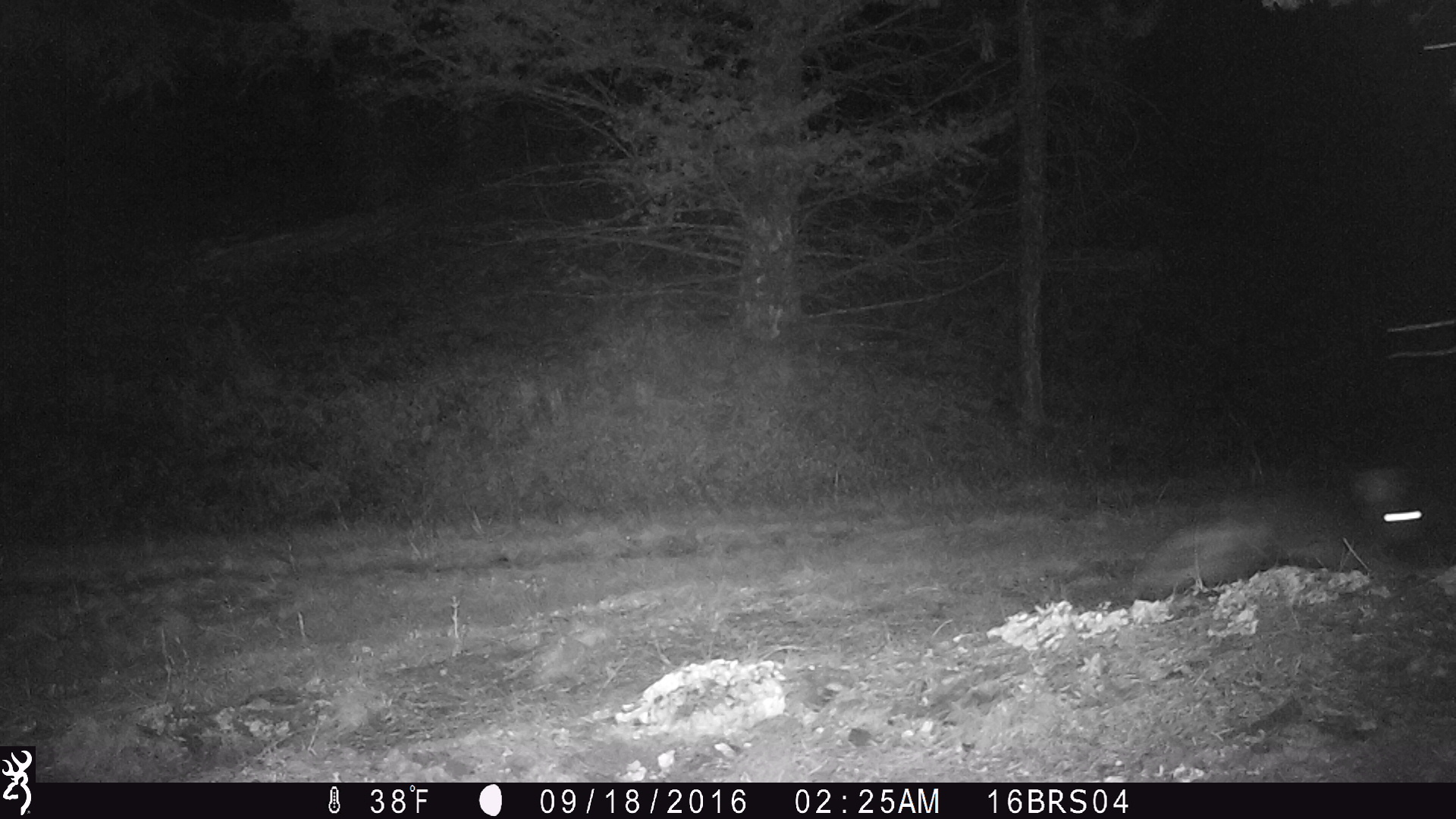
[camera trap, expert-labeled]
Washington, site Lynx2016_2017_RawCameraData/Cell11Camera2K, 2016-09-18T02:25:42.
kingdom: Animalia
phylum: Chordata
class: Mammalia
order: Lagomorpha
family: Leporidae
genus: Lepus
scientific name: Lepus americanus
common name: snowshoe hare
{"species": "Lepus americanus (snowshoe hare)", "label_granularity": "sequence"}